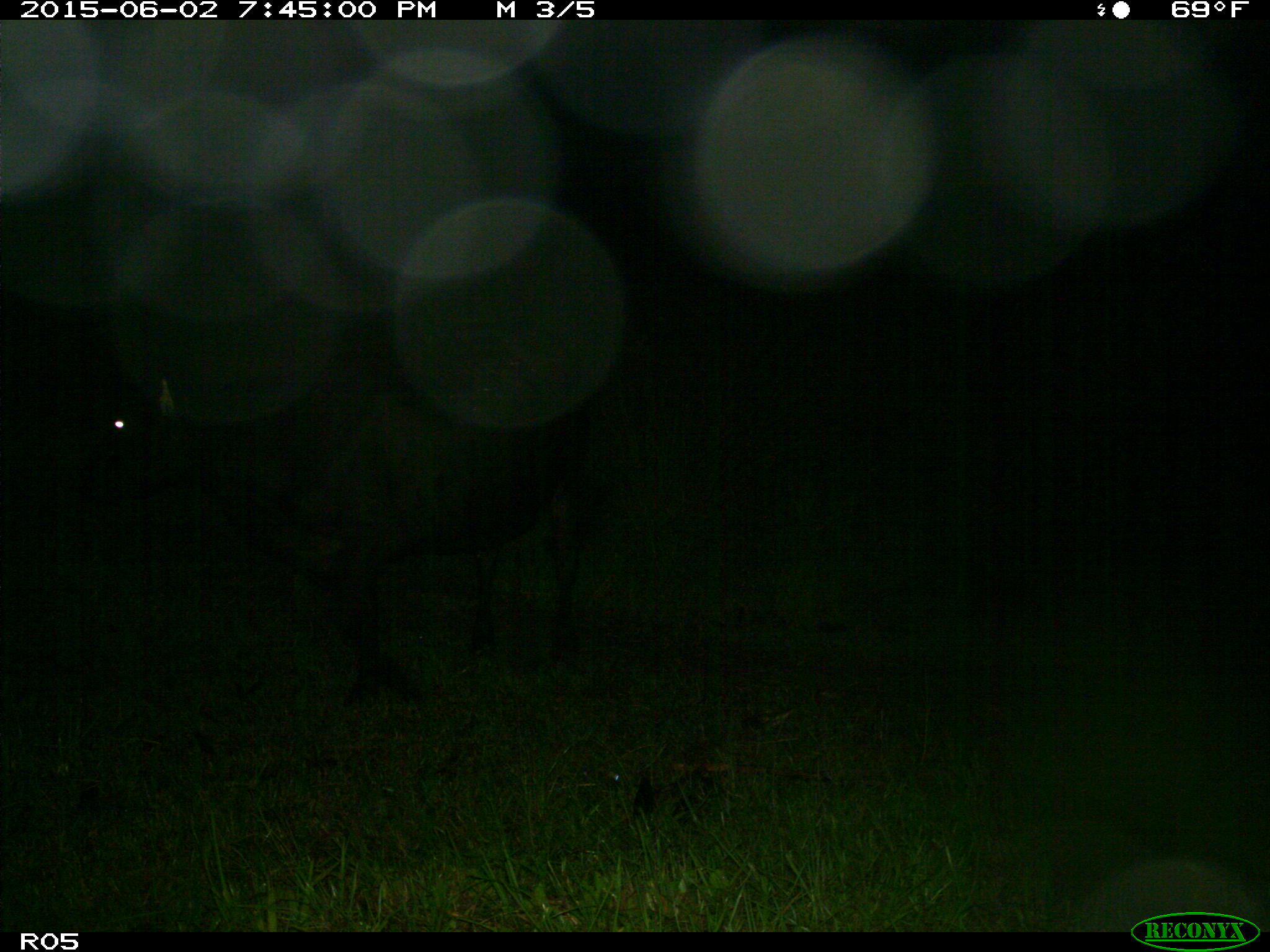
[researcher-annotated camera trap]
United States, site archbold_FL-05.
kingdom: Animalia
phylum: Chordata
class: Mammalia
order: Artiodactyla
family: Bovidae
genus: Bos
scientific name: Bos taurus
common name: domestic cow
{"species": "Bos taurus (domestic cow)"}